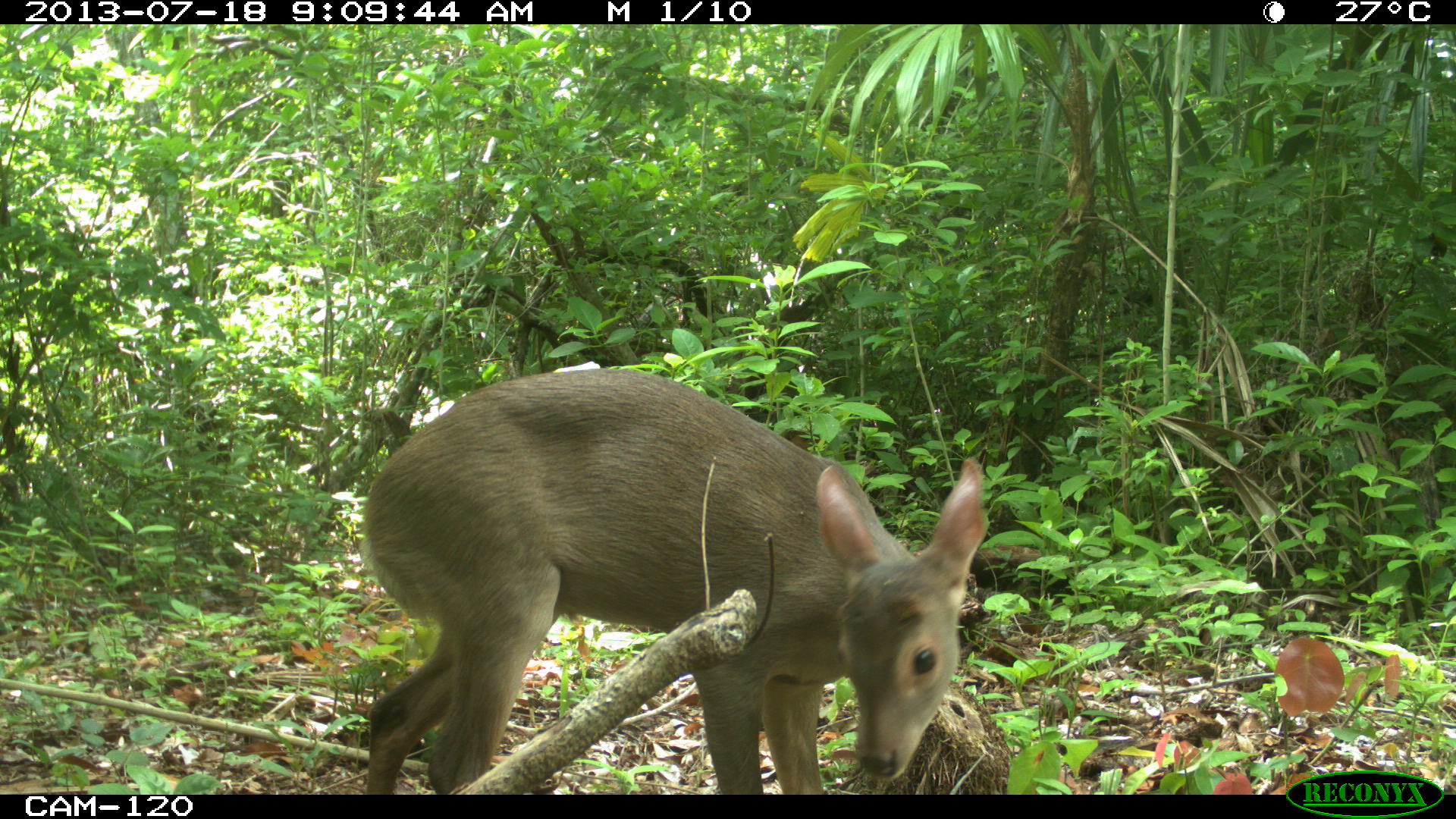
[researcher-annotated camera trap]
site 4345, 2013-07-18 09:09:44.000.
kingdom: Animalia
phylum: Chordata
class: Mammalia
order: Artiodactyla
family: Cervidae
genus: Odocoileus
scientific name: Odocoileus virginianus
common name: white-tailed deer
Odocoileus virginianus (white-tailed deer), count 1, sex female.